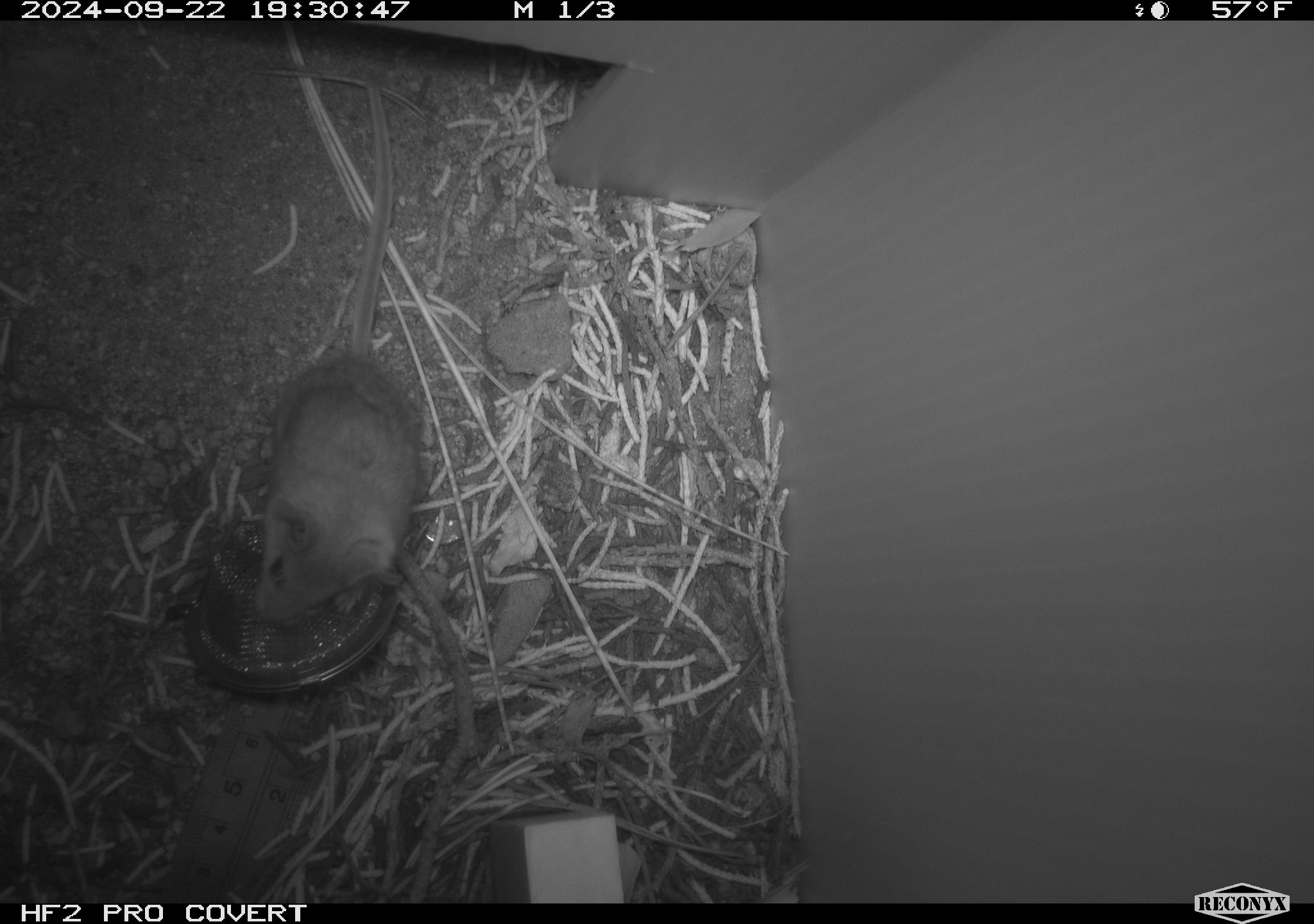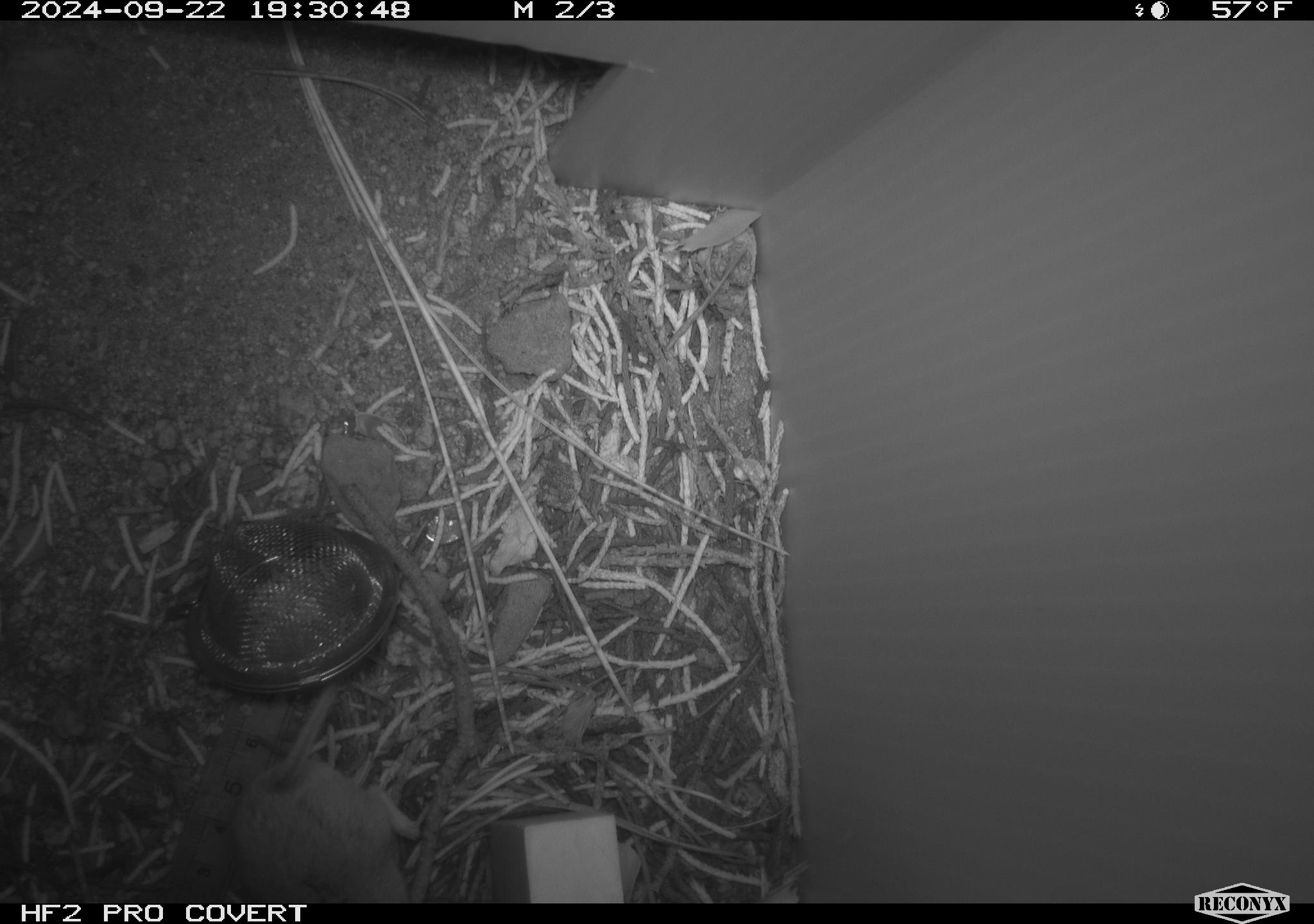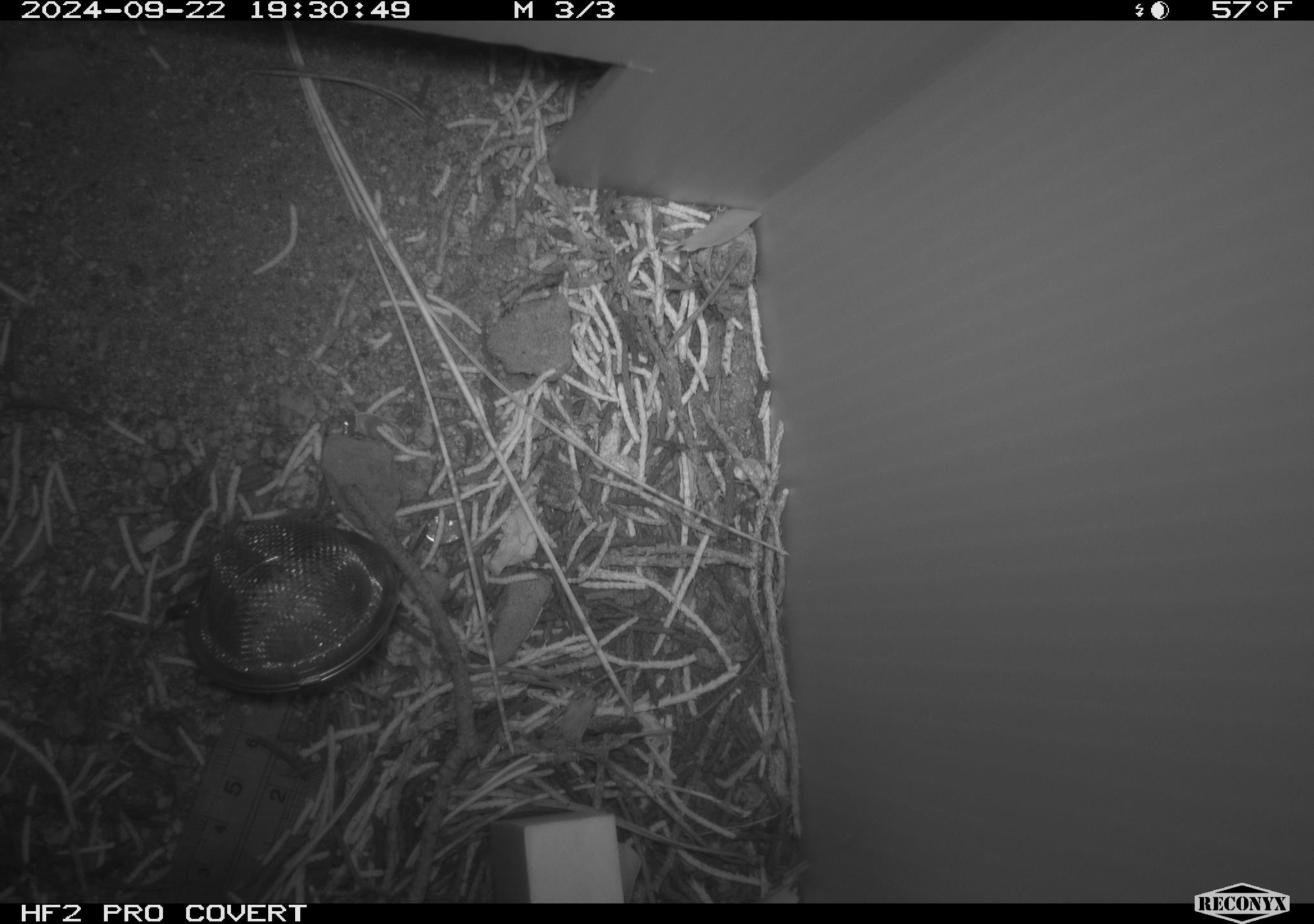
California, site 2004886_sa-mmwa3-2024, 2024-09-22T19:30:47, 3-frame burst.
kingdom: Animalia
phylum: Chordata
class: Mammalia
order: Rodentia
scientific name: Rodentia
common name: mouse species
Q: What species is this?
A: Mouse species (Rodentia).